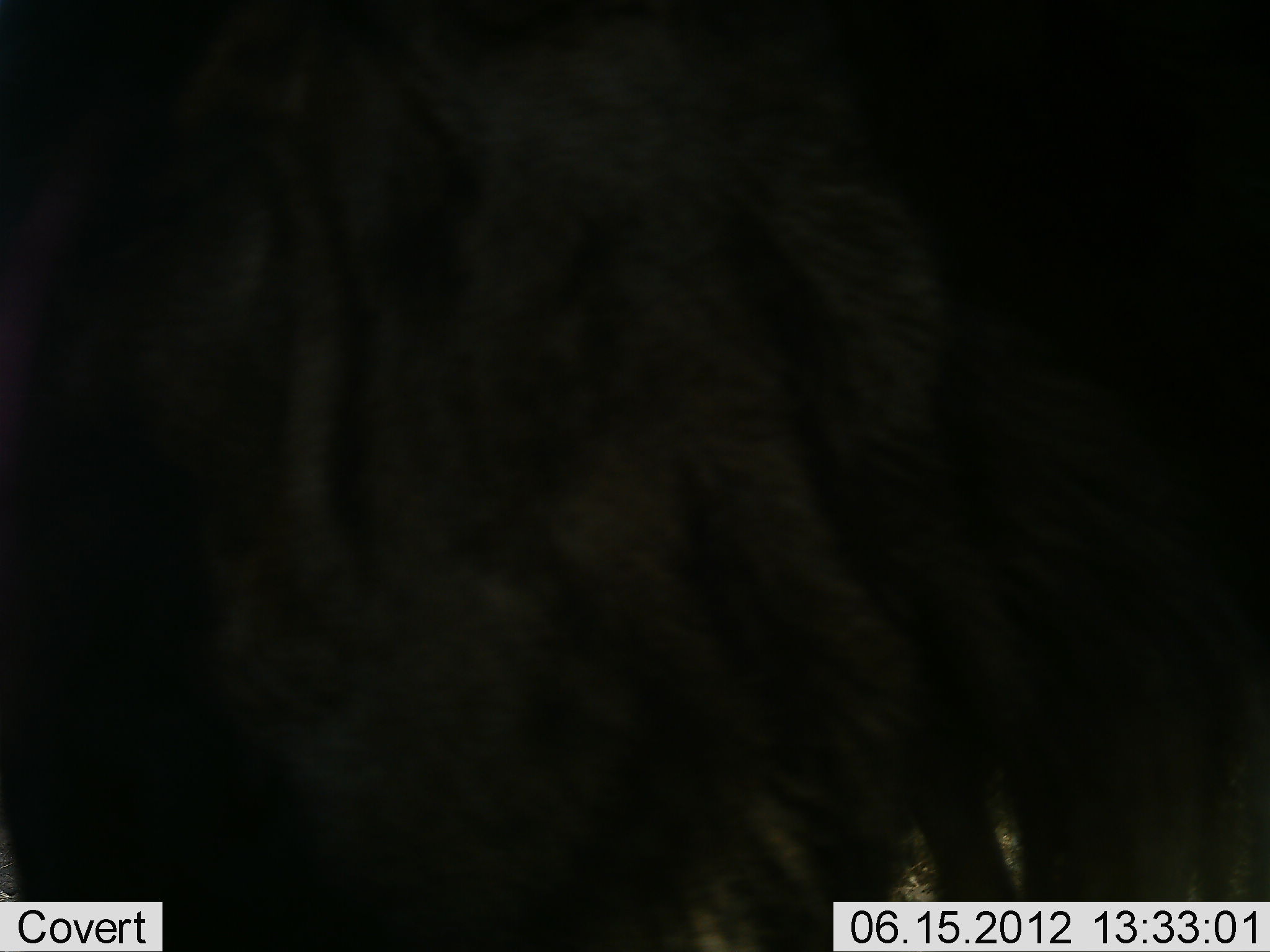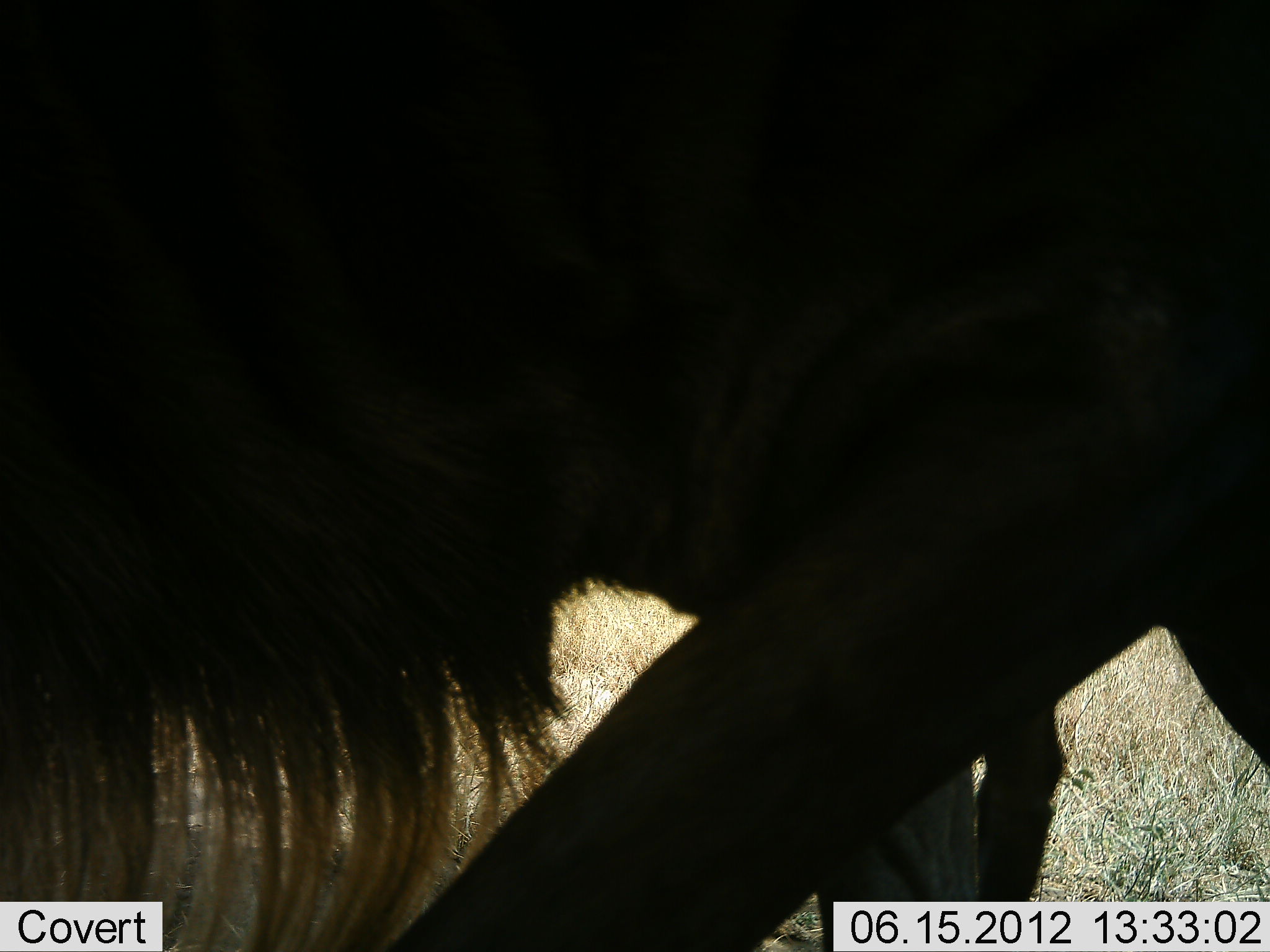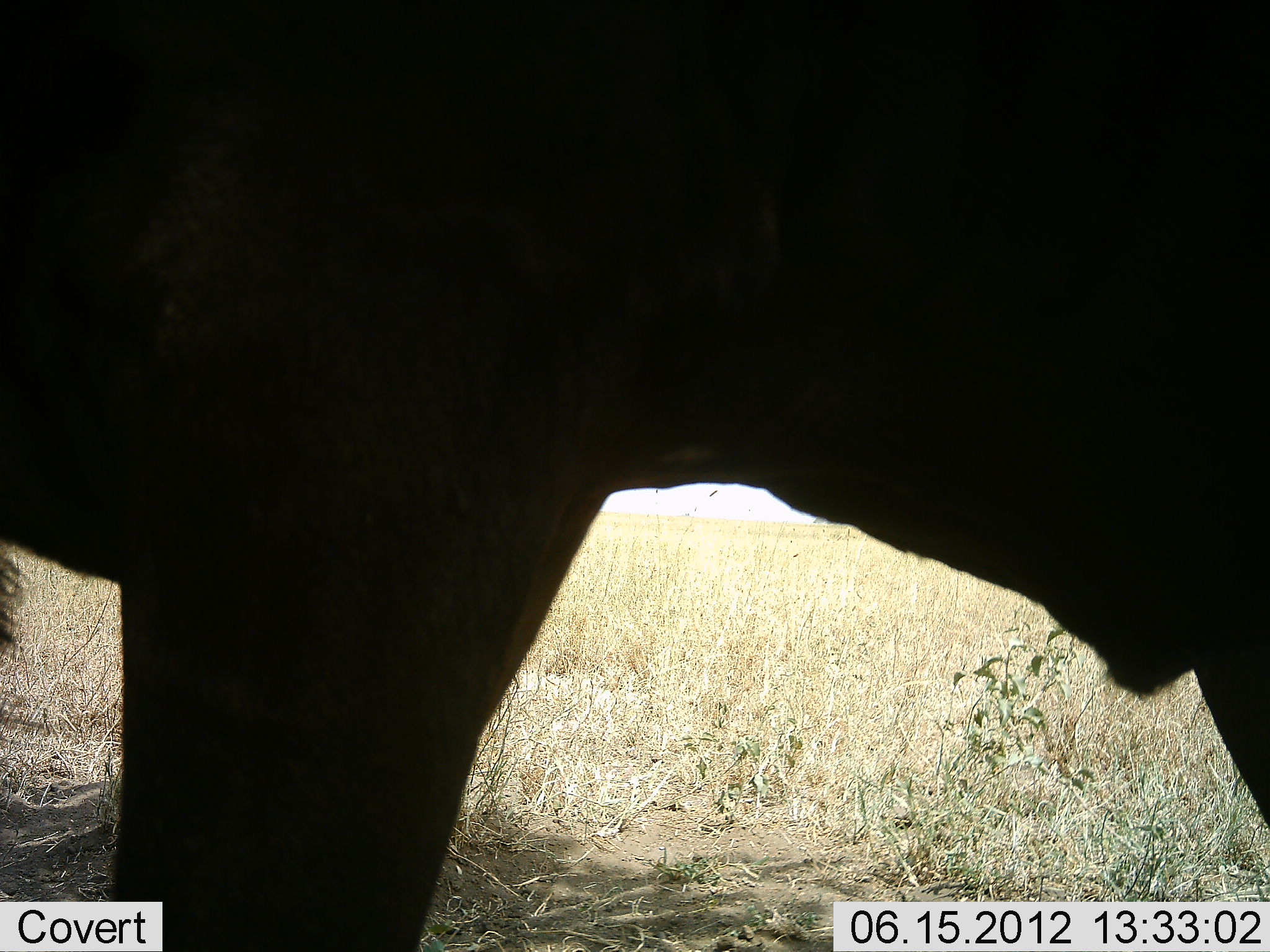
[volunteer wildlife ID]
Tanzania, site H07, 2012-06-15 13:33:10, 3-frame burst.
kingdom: Animalia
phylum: Chordata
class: Mammalia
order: Artiodactyla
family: Bovidae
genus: Connochaetes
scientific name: Connochaetes taurinus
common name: blue wildebeest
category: wildebeest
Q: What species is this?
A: Wildebeest (blue wildebeest) (Connochaetes taurinus).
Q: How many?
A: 1.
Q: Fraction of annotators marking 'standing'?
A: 40%.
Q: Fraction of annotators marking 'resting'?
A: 10%.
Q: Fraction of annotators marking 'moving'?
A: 80%.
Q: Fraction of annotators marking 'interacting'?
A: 0%.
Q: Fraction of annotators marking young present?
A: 0%.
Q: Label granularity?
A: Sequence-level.